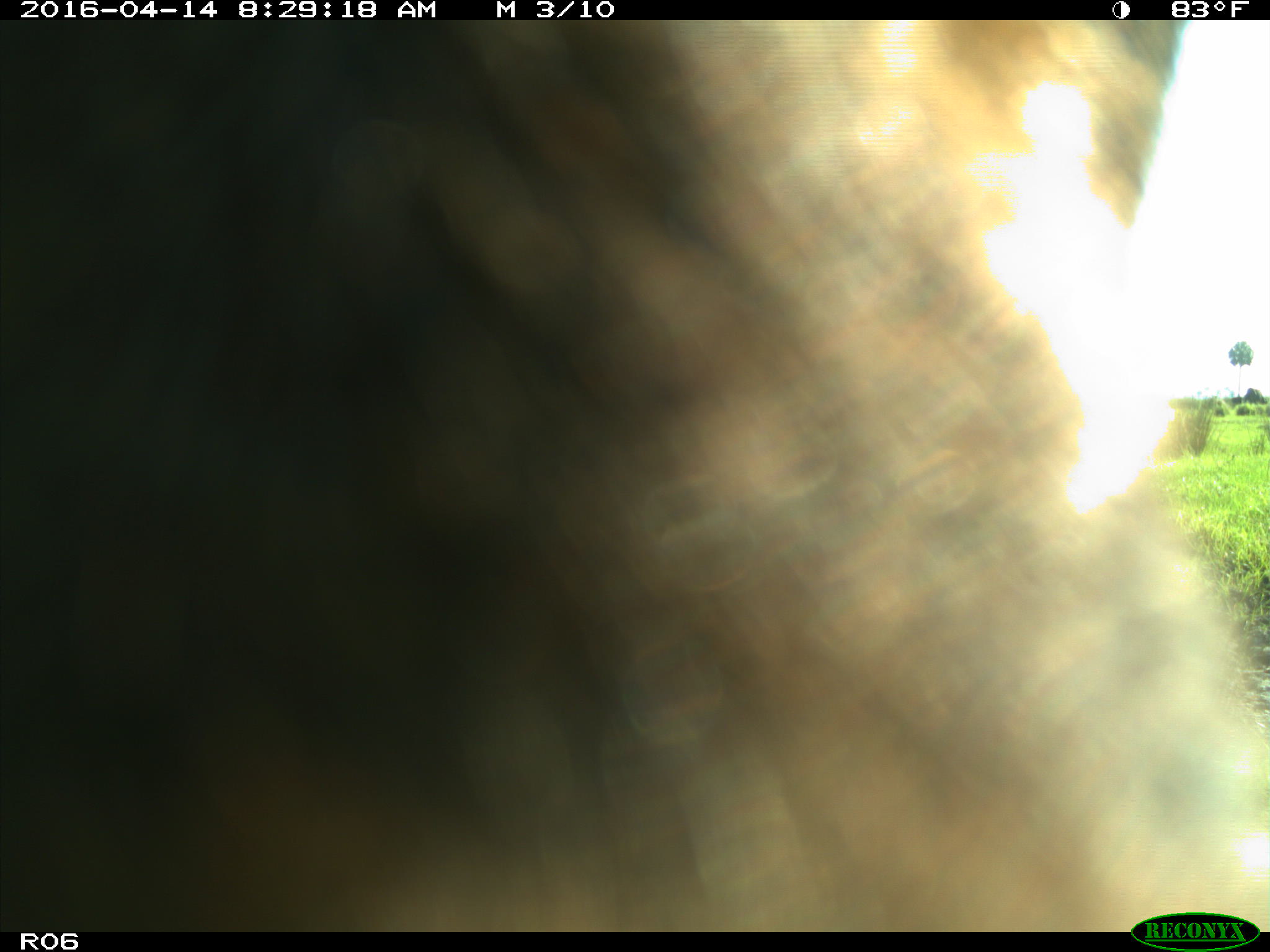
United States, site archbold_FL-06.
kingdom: Animalia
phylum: Chordata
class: Mammalia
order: Artiodactyla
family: Bovidae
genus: Bos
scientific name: Bos taurus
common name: domestic cow